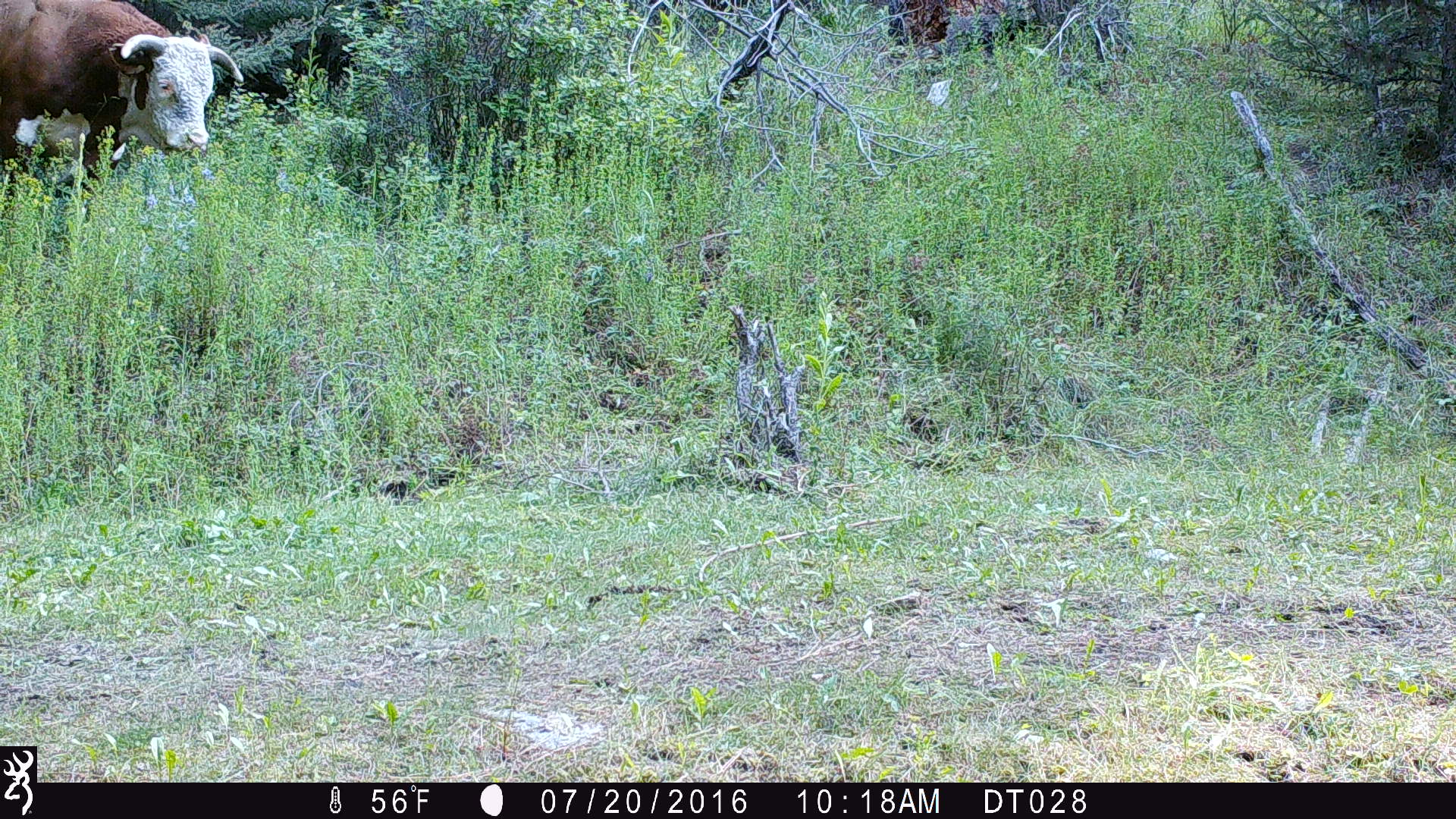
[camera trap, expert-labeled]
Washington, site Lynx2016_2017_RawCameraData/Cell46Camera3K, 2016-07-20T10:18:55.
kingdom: Animalia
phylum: Chordata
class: Mammalia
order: Artiodactyla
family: Bovidae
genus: Bos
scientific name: Bos taurus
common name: domestic cattle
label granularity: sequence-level